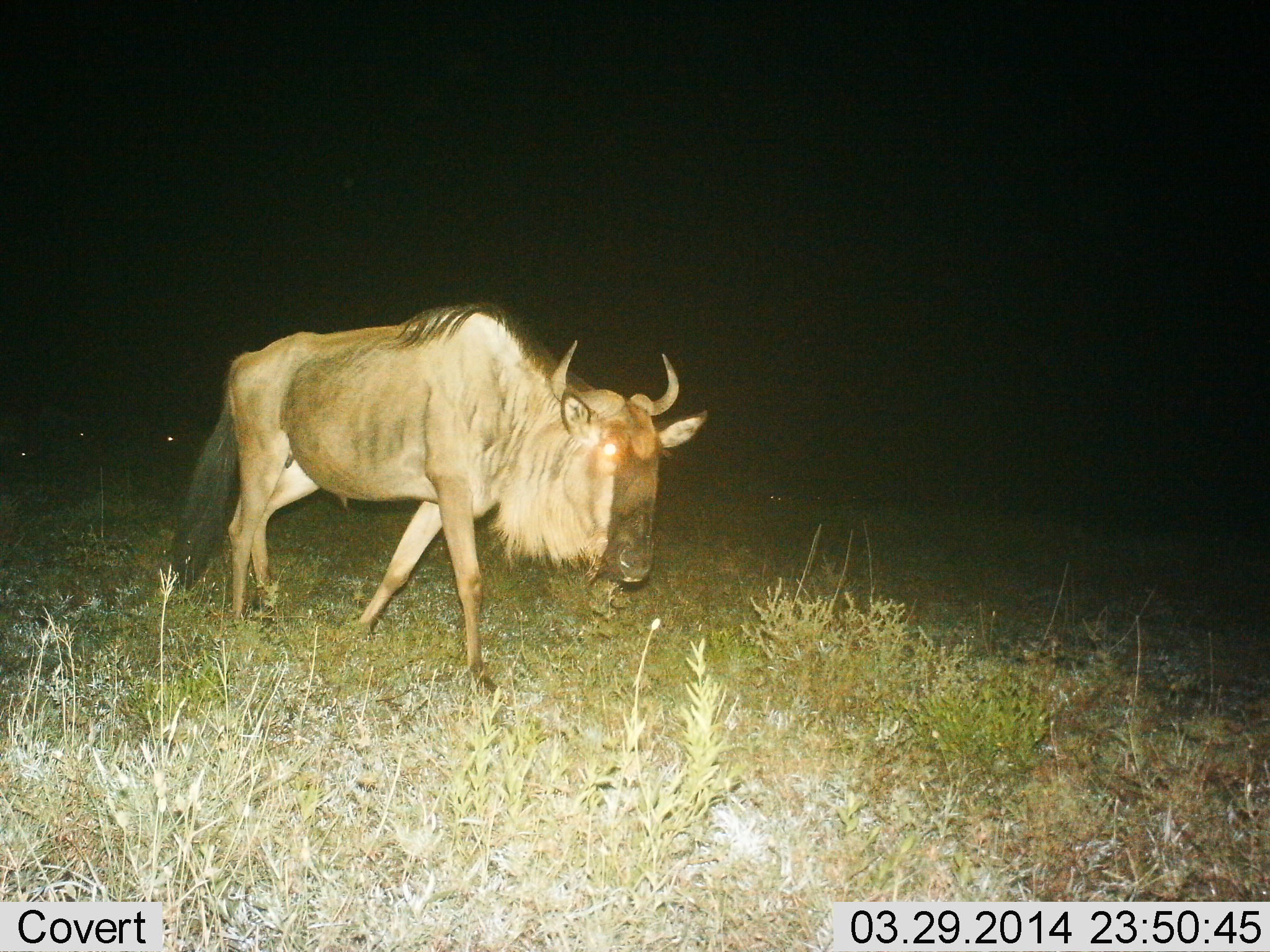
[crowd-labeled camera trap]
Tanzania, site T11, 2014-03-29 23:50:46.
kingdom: Animalia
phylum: Chordata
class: Mammalia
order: Artiodactyla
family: Bovidae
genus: Connochaetes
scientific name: Connochaetes taurinus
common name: blue wildebeest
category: wildebeest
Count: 1.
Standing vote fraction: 10%.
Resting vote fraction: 0%.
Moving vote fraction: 90%.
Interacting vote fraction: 0%.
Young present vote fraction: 0%.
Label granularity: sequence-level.